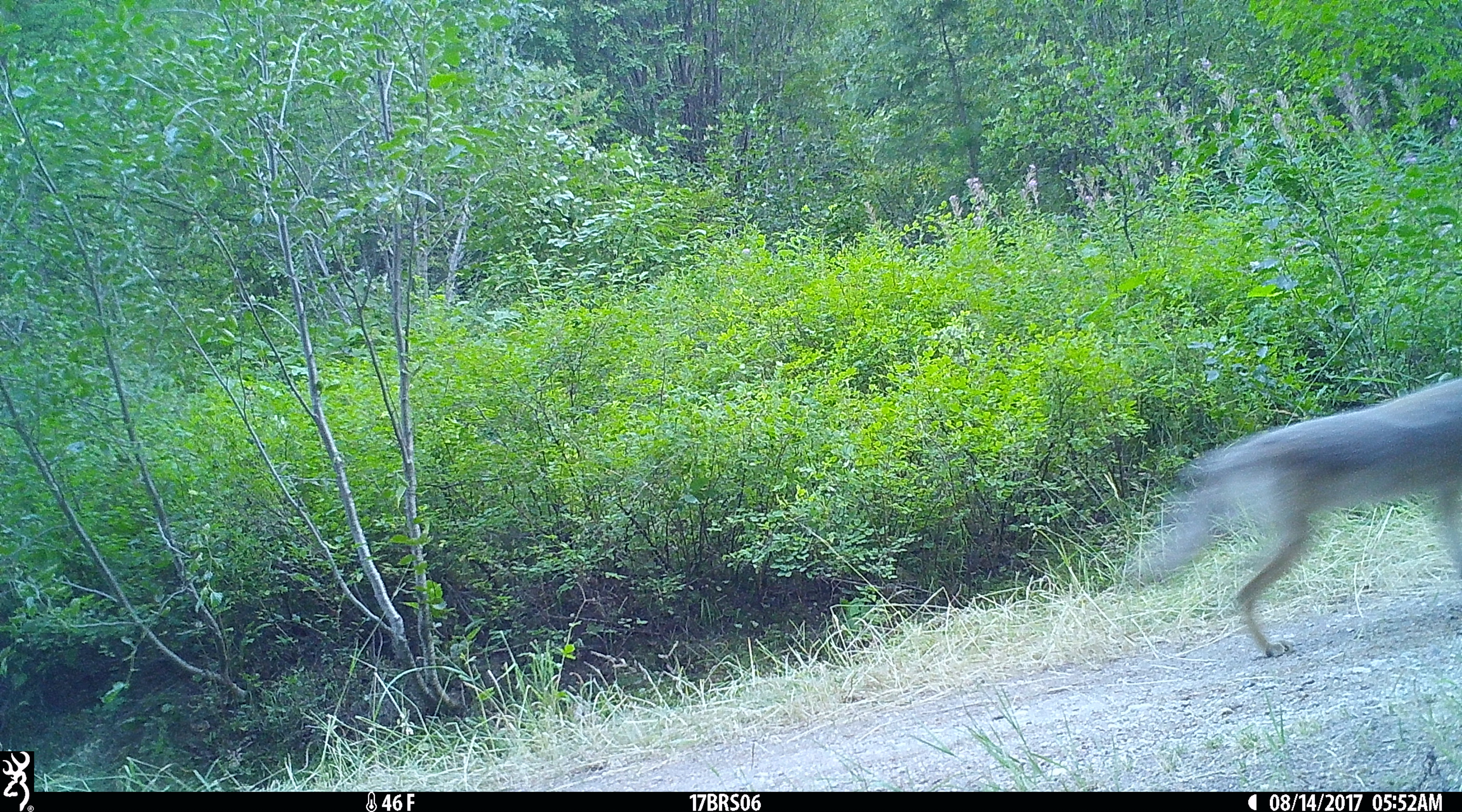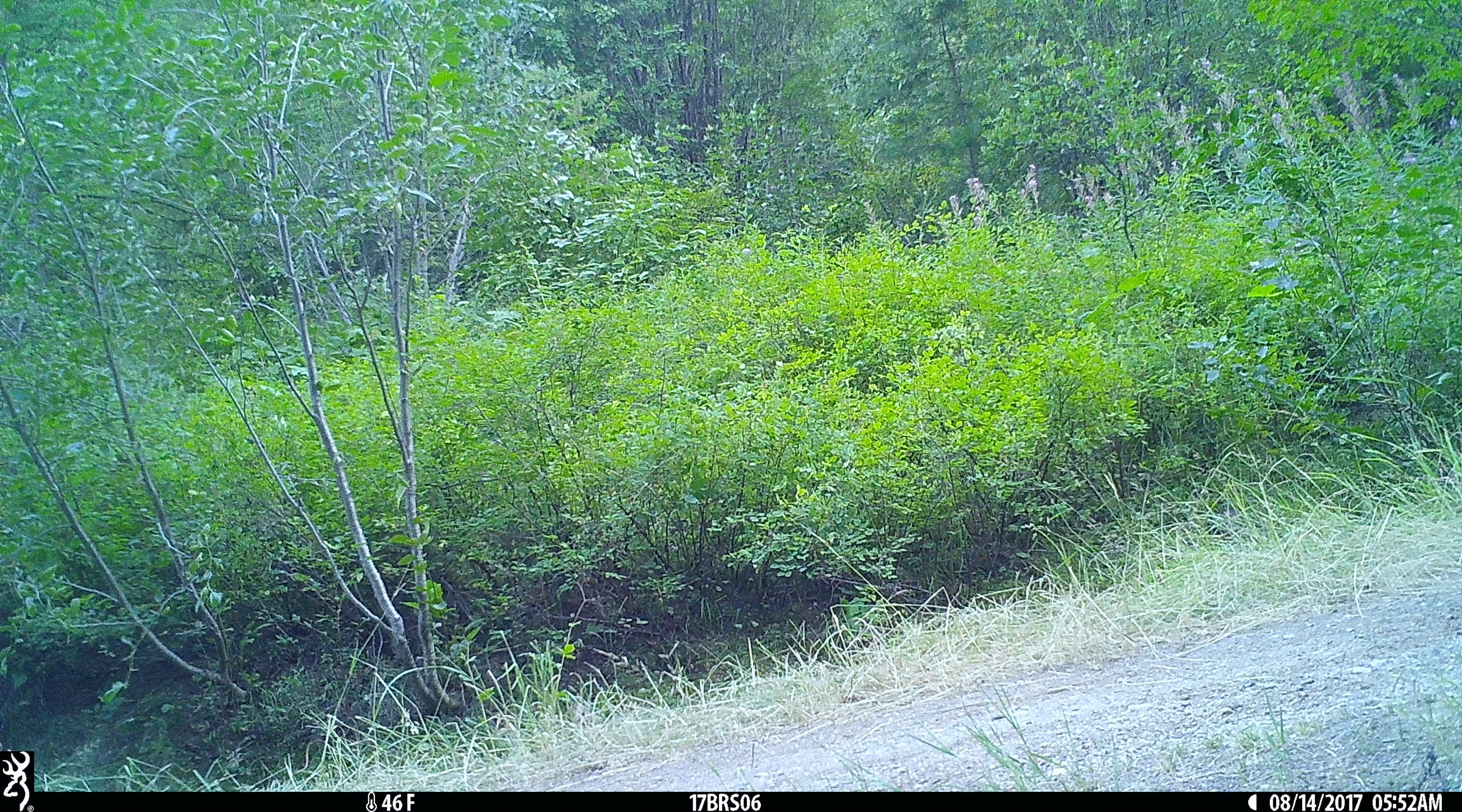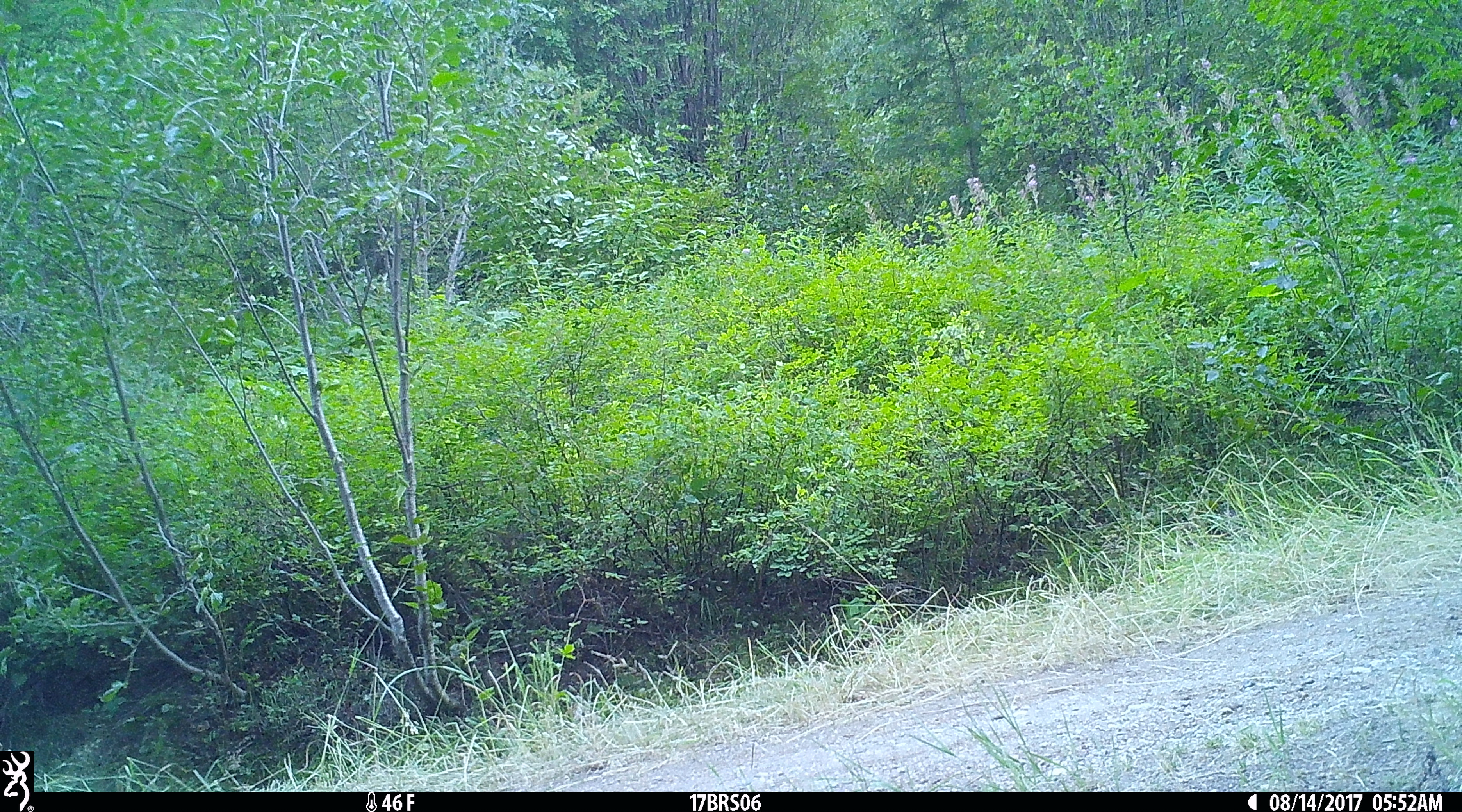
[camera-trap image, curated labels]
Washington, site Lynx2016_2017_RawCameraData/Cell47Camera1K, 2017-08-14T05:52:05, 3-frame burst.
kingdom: Animalia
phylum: Chordata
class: Mammalia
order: Carnivora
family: Canidae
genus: Canis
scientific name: Canis latrans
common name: coyote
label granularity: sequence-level